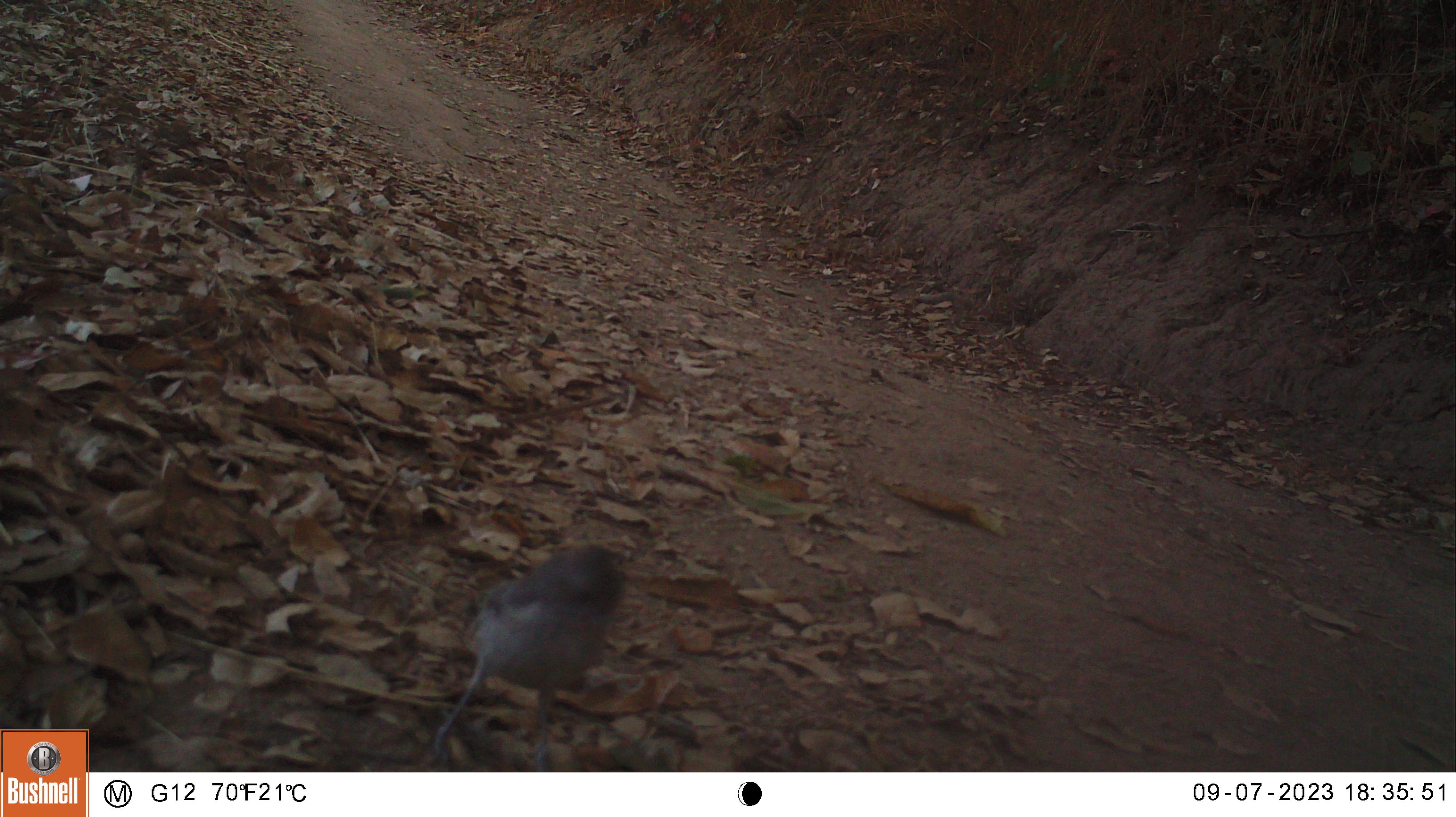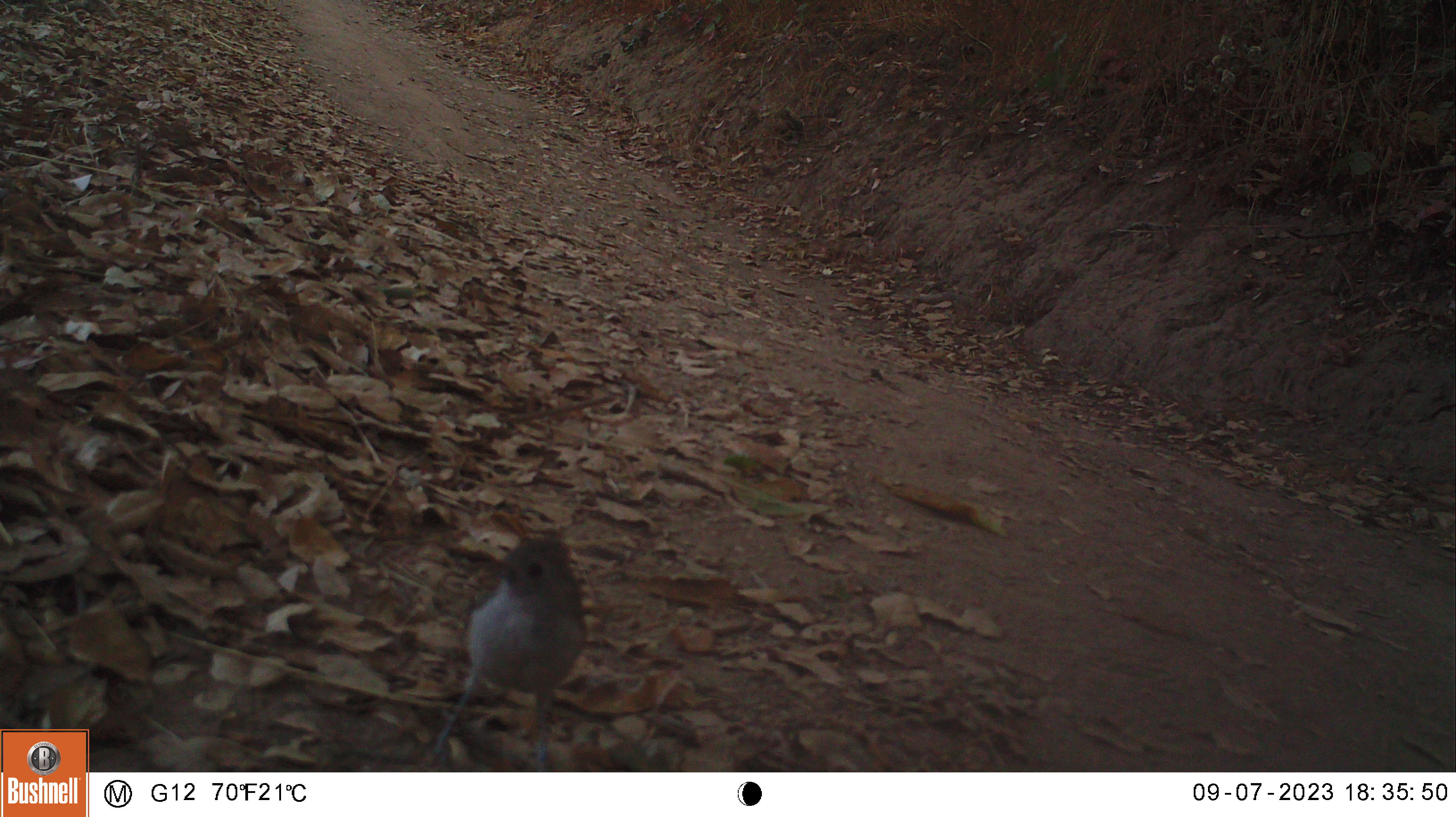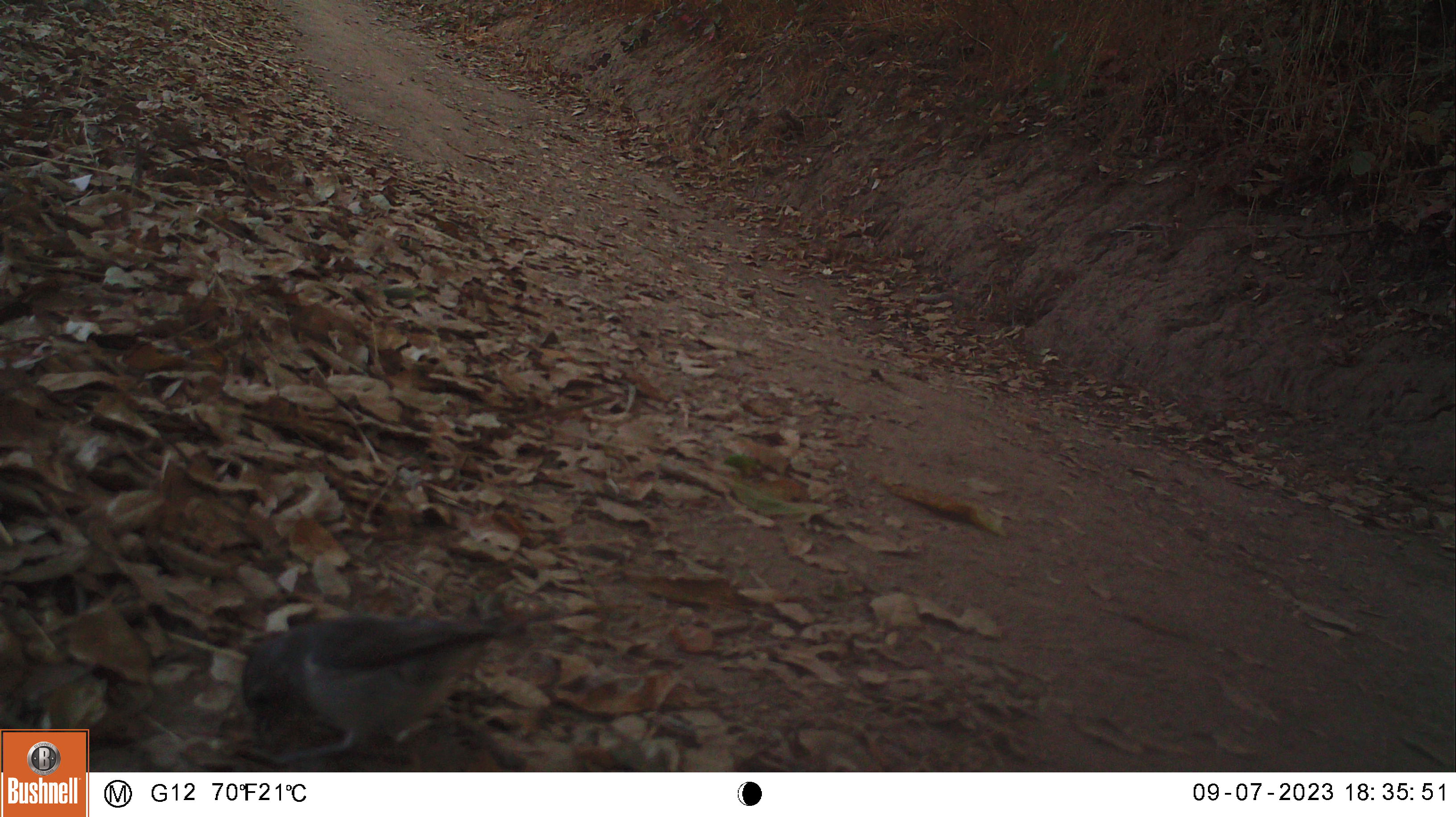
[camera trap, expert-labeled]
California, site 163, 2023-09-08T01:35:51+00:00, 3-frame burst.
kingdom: Animalia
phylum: Chordata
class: Aves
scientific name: Aves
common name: bird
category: unknown bird